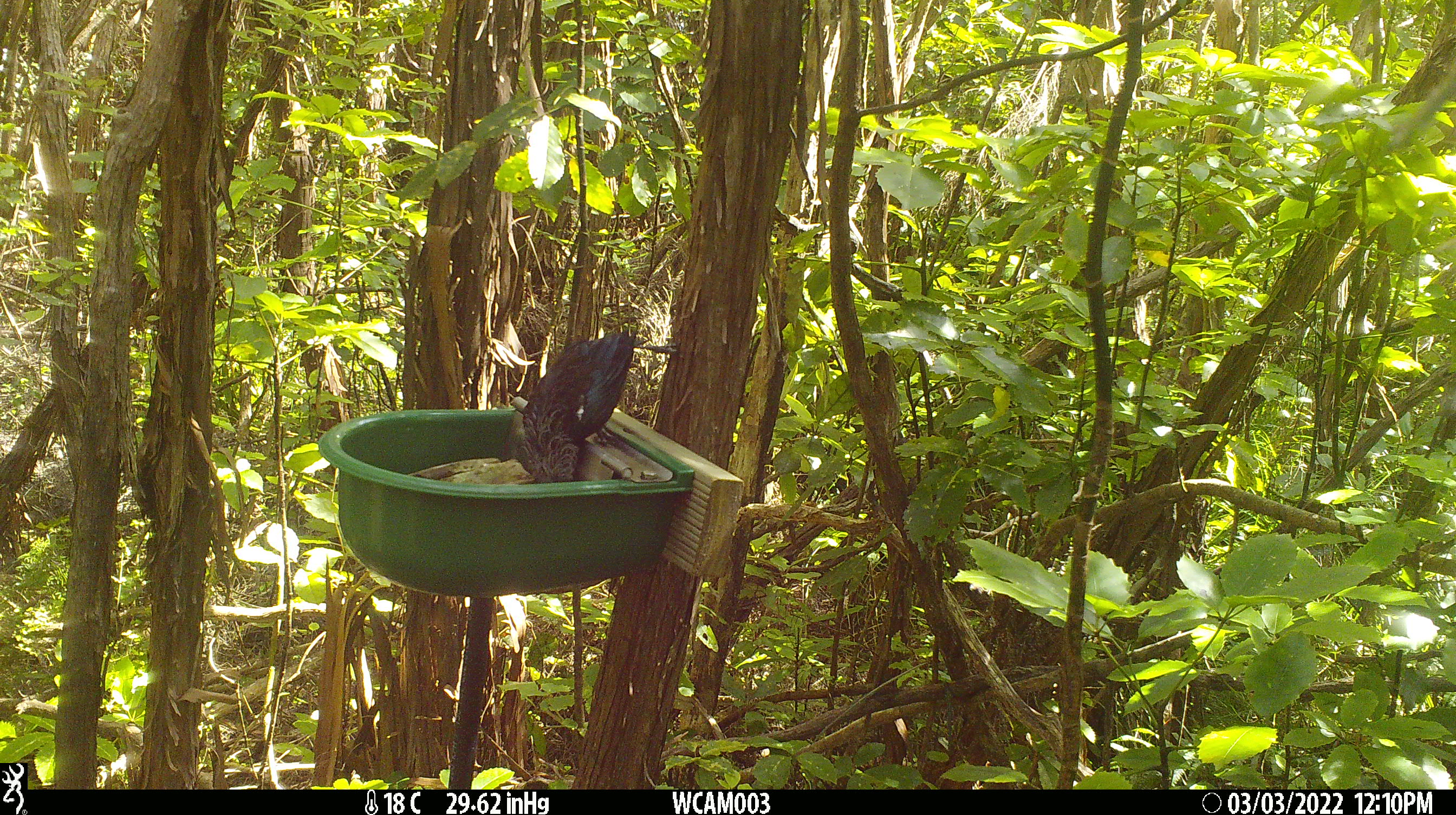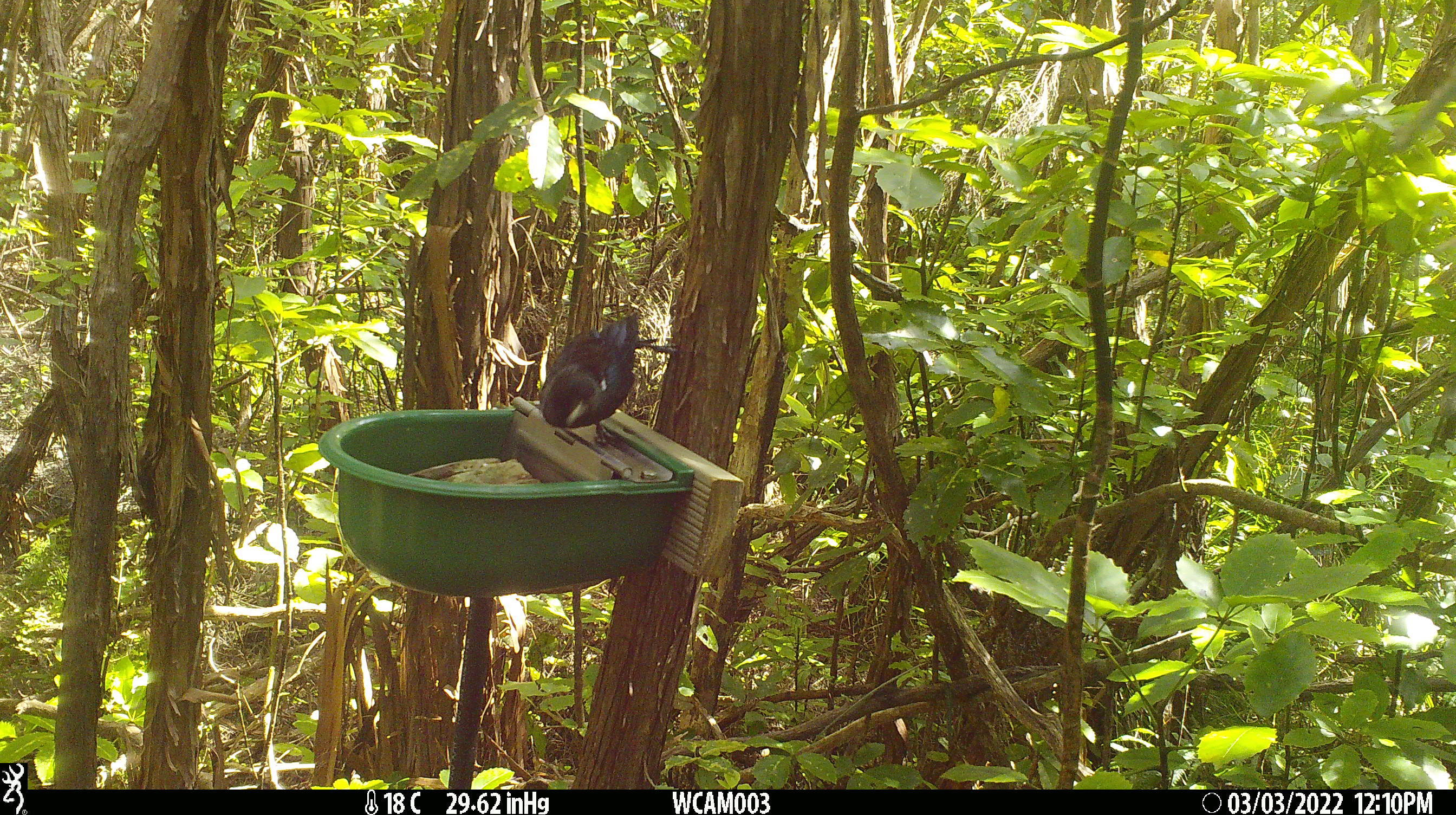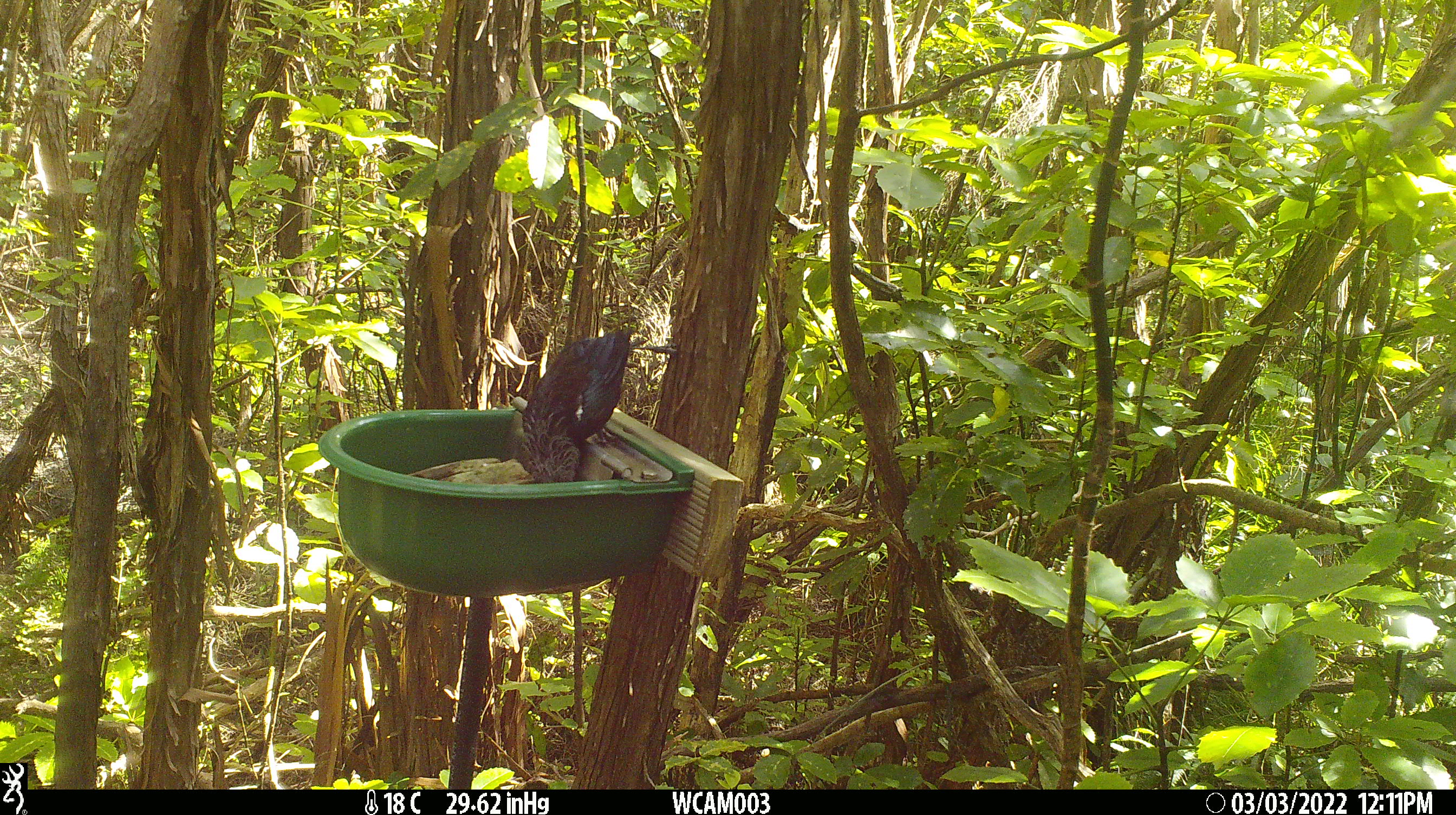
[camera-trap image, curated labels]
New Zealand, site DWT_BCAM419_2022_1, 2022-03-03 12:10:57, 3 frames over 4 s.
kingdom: Animalia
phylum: Chordata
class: Aves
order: Passeriformes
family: Meliphagidae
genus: Prosthemadera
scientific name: Prosthemadera novaeseelandiae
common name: tui